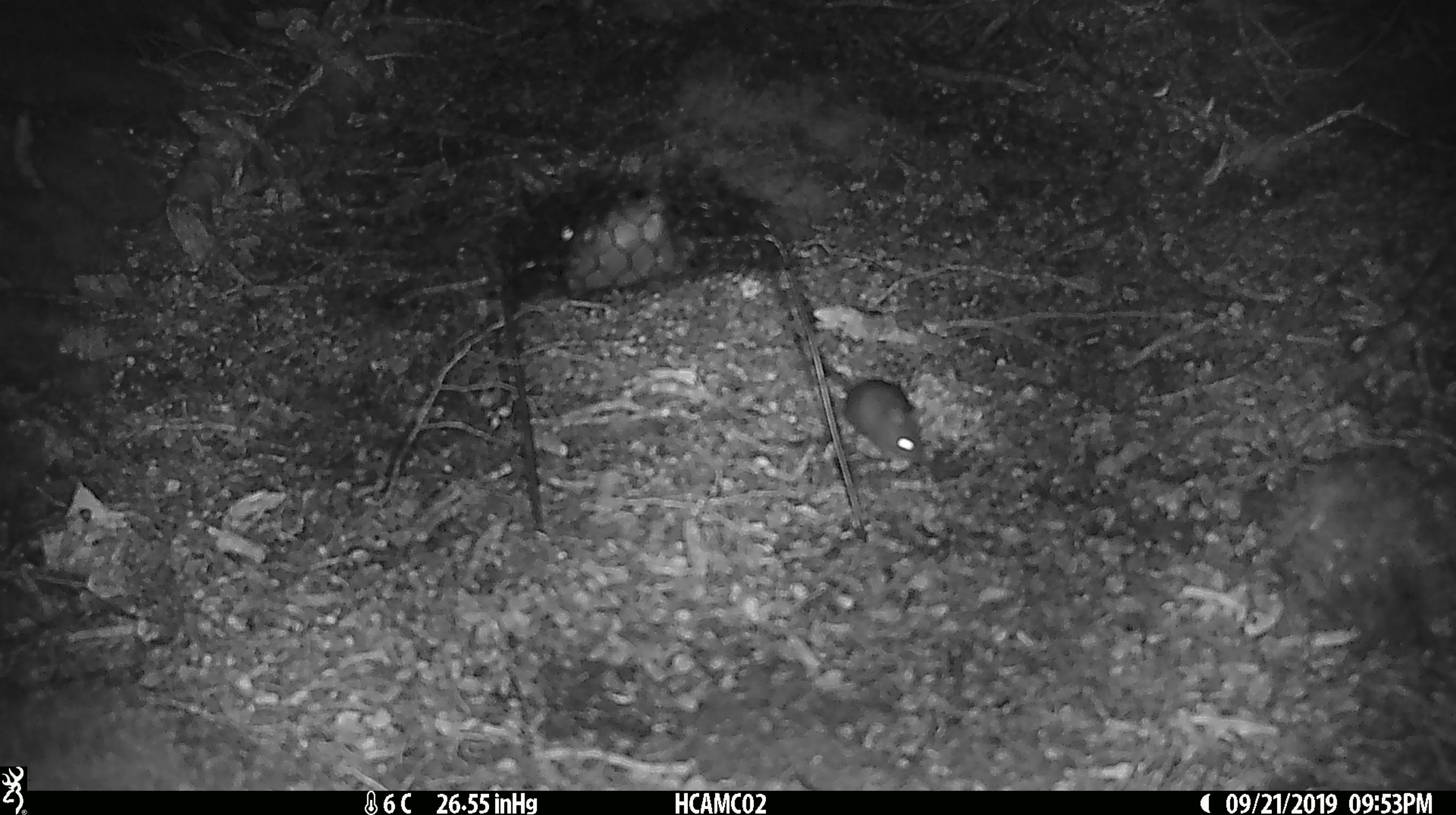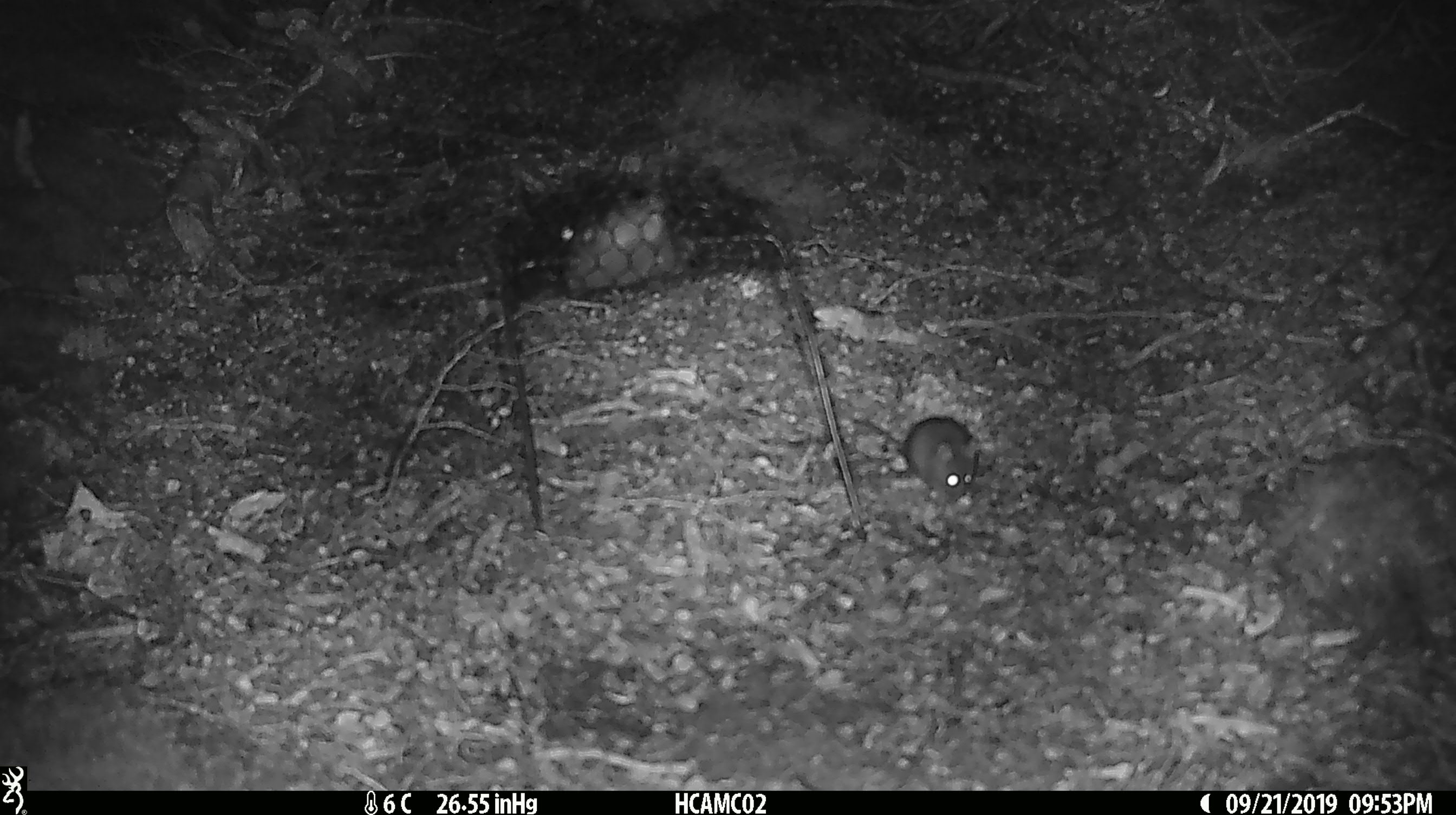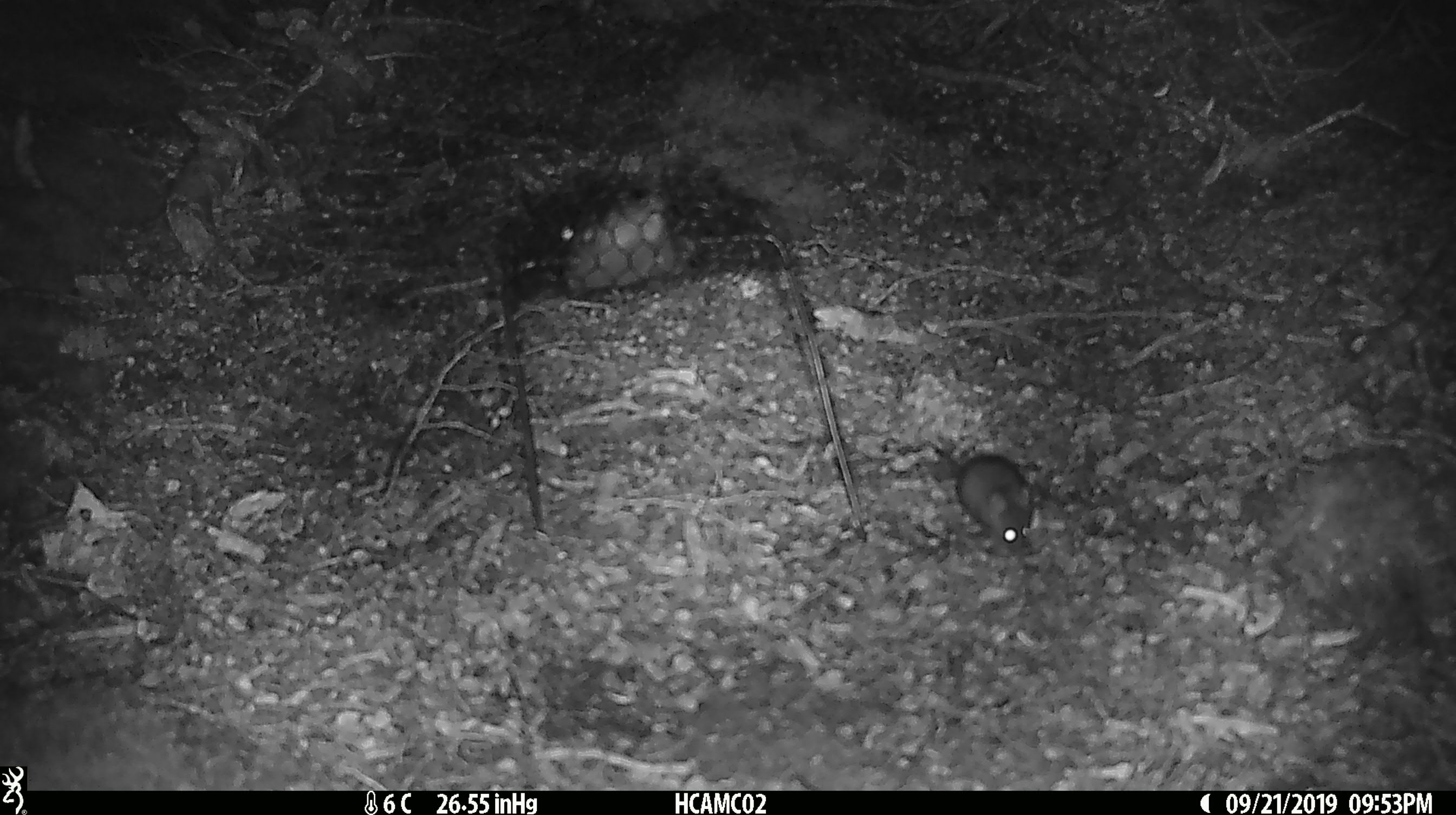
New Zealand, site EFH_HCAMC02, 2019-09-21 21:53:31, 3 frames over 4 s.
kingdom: Animalia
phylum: Chordata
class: Mammalia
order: Rodentia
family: Muridae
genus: Mus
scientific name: Mus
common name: mouse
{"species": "mouse (Mus)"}